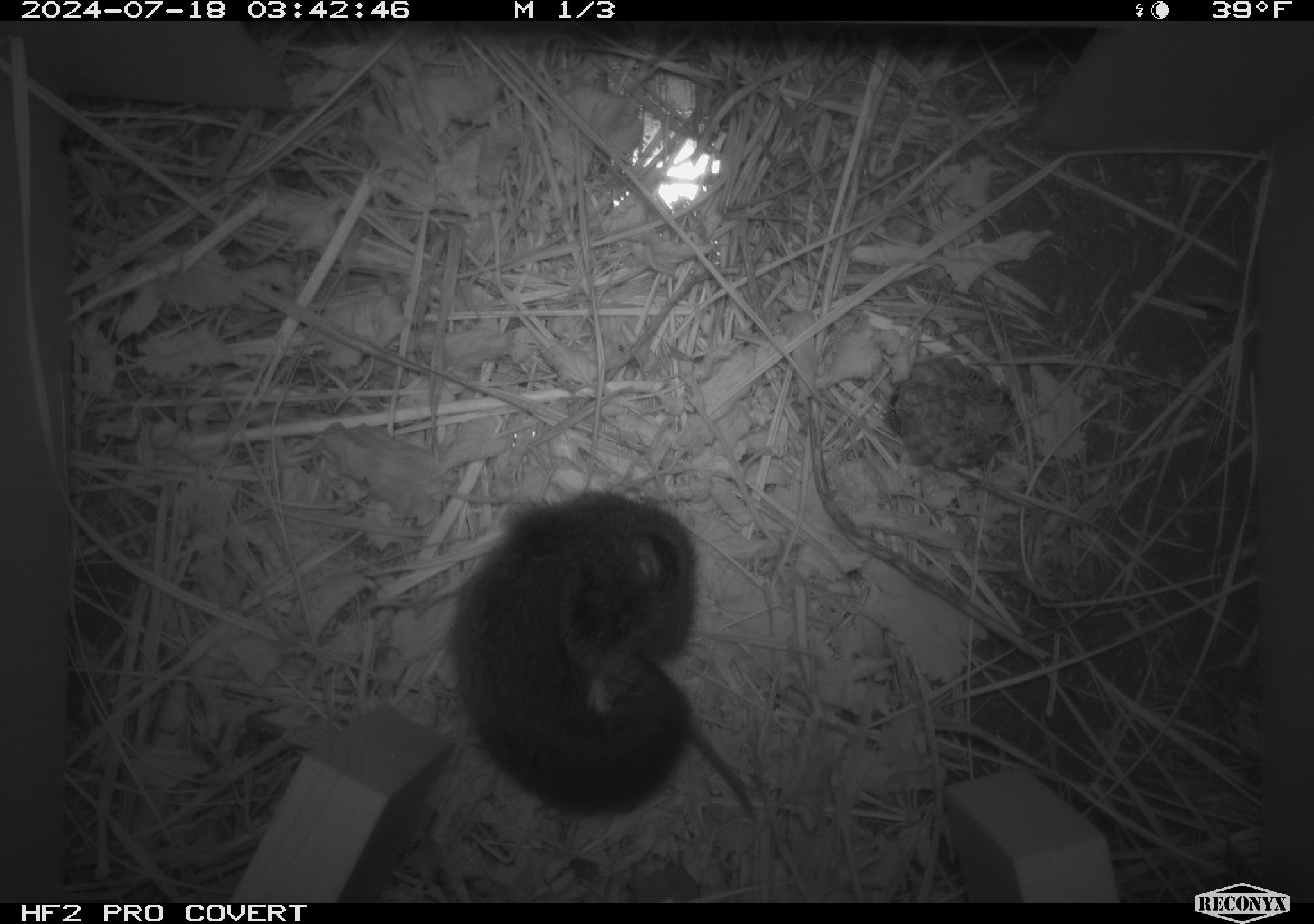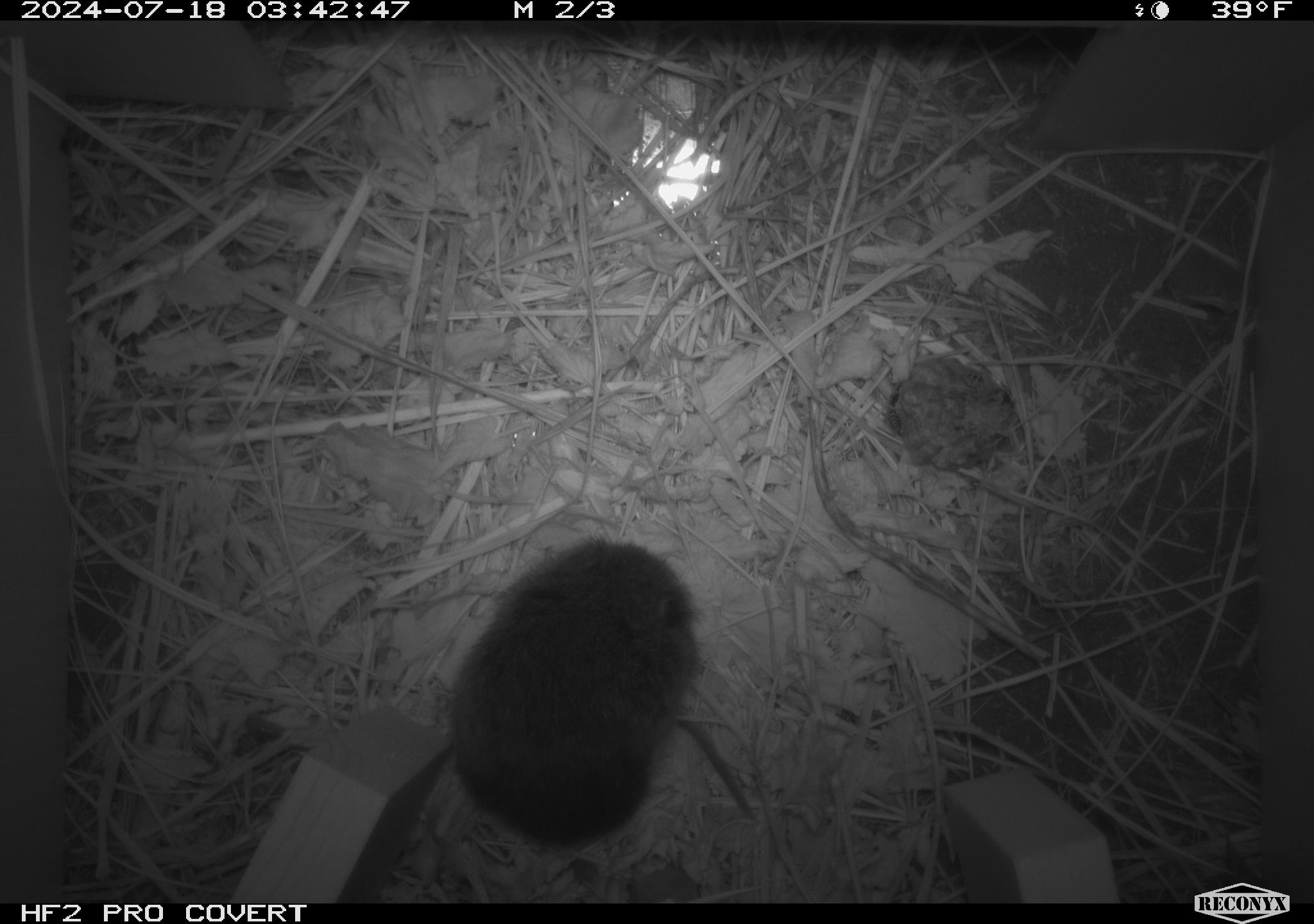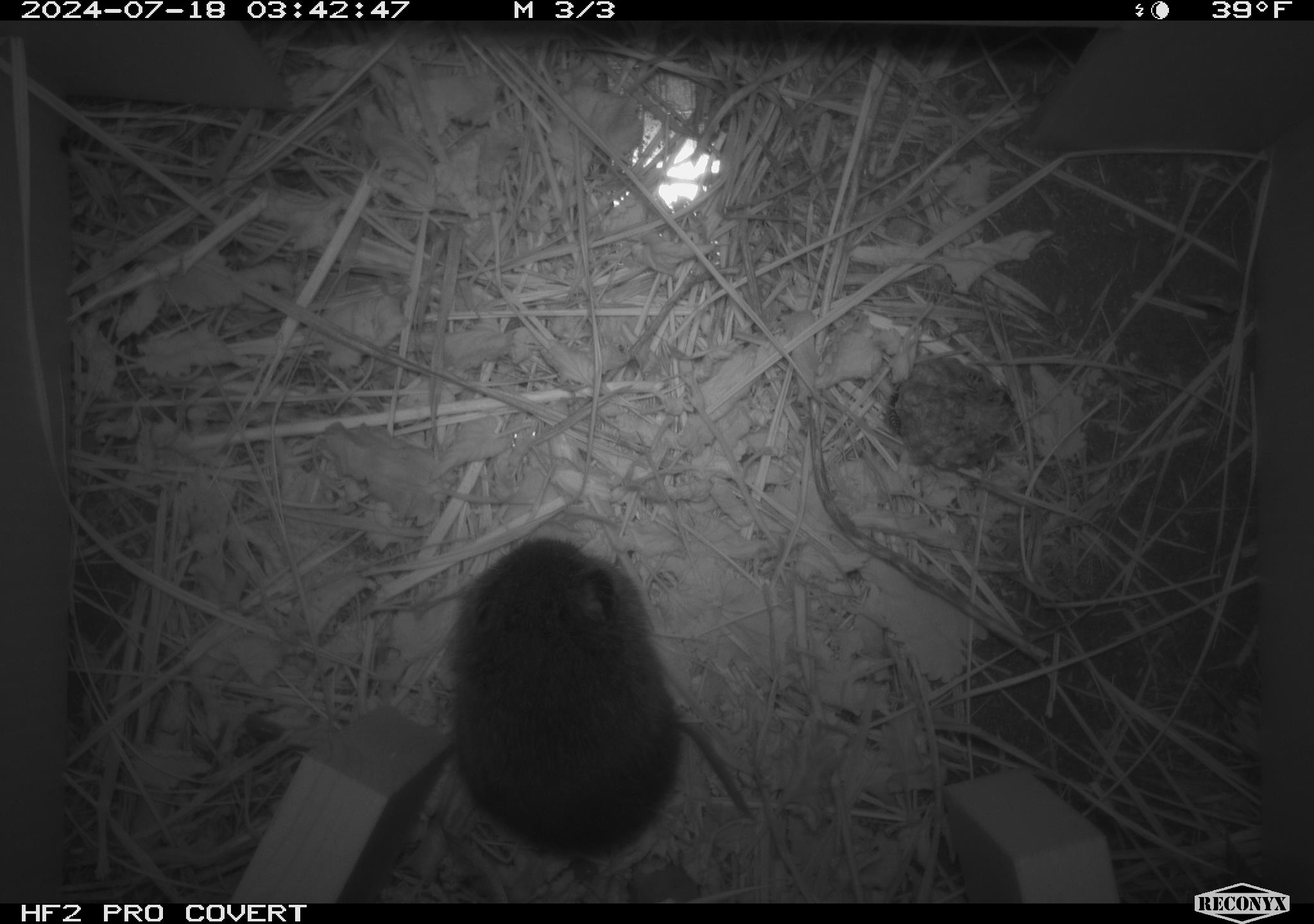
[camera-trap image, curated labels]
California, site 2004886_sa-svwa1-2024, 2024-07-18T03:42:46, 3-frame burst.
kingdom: Animalia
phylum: Chordata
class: Mammalia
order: Rodentia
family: Cricetidae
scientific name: Arvicolinae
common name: voles, lemmings, and muskrats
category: arvicolinae subfamily